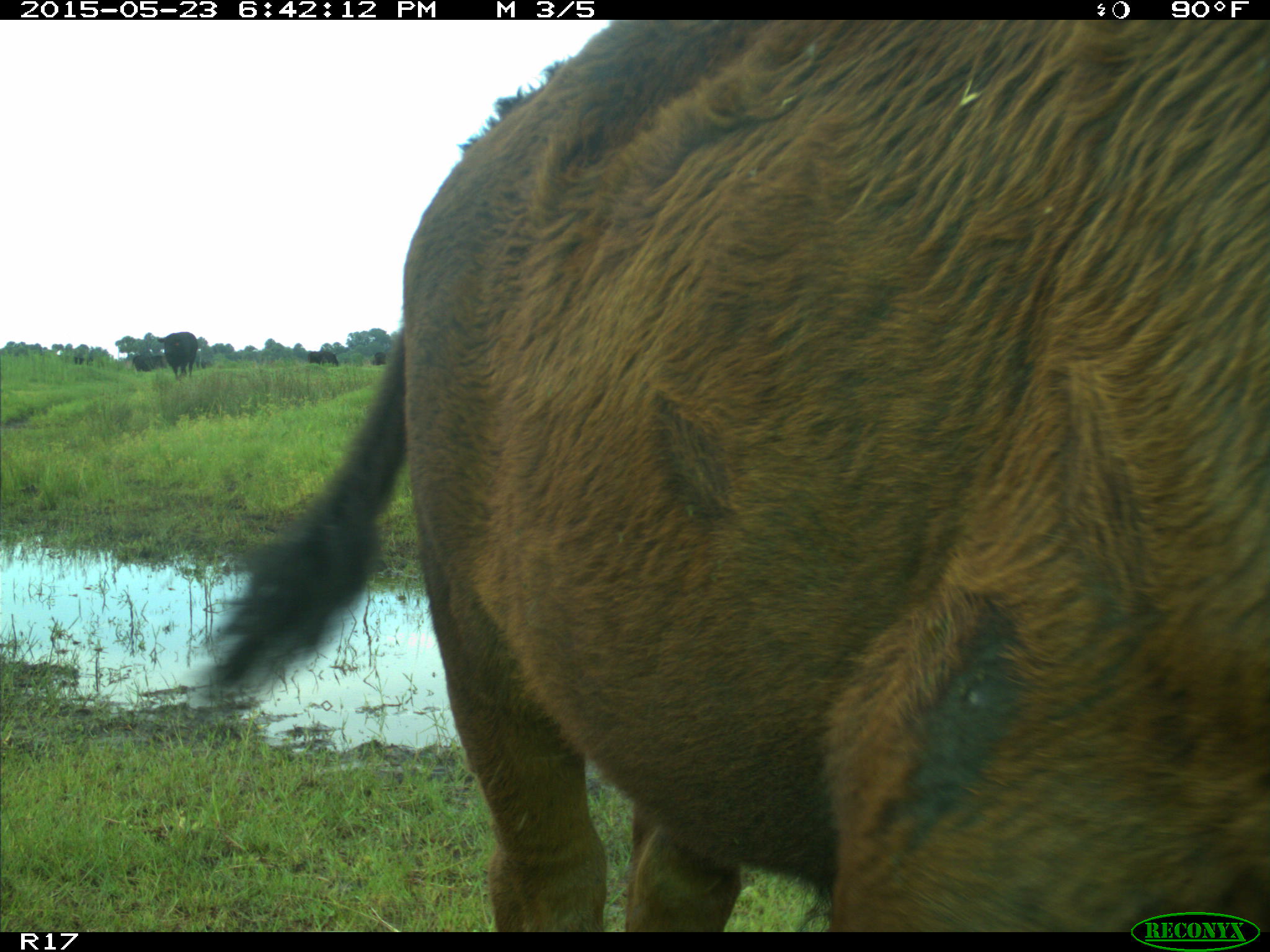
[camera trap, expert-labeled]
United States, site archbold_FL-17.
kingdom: Animalia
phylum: Chordata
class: Mammalia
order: Artiodactyla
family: Bovidae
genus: Bos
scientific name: Bos taurus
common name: domestic cow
Bos taurus (domestic cow).